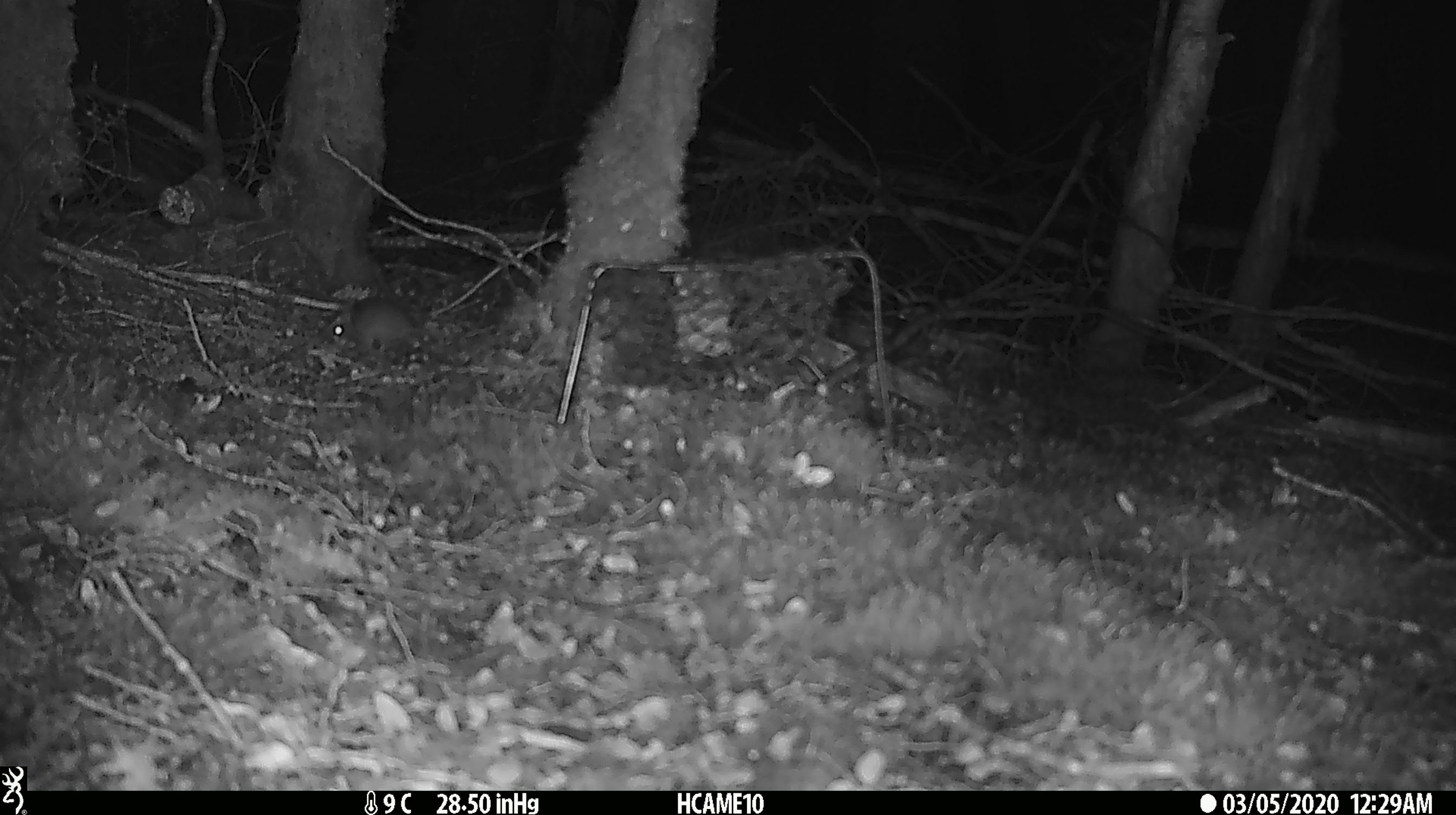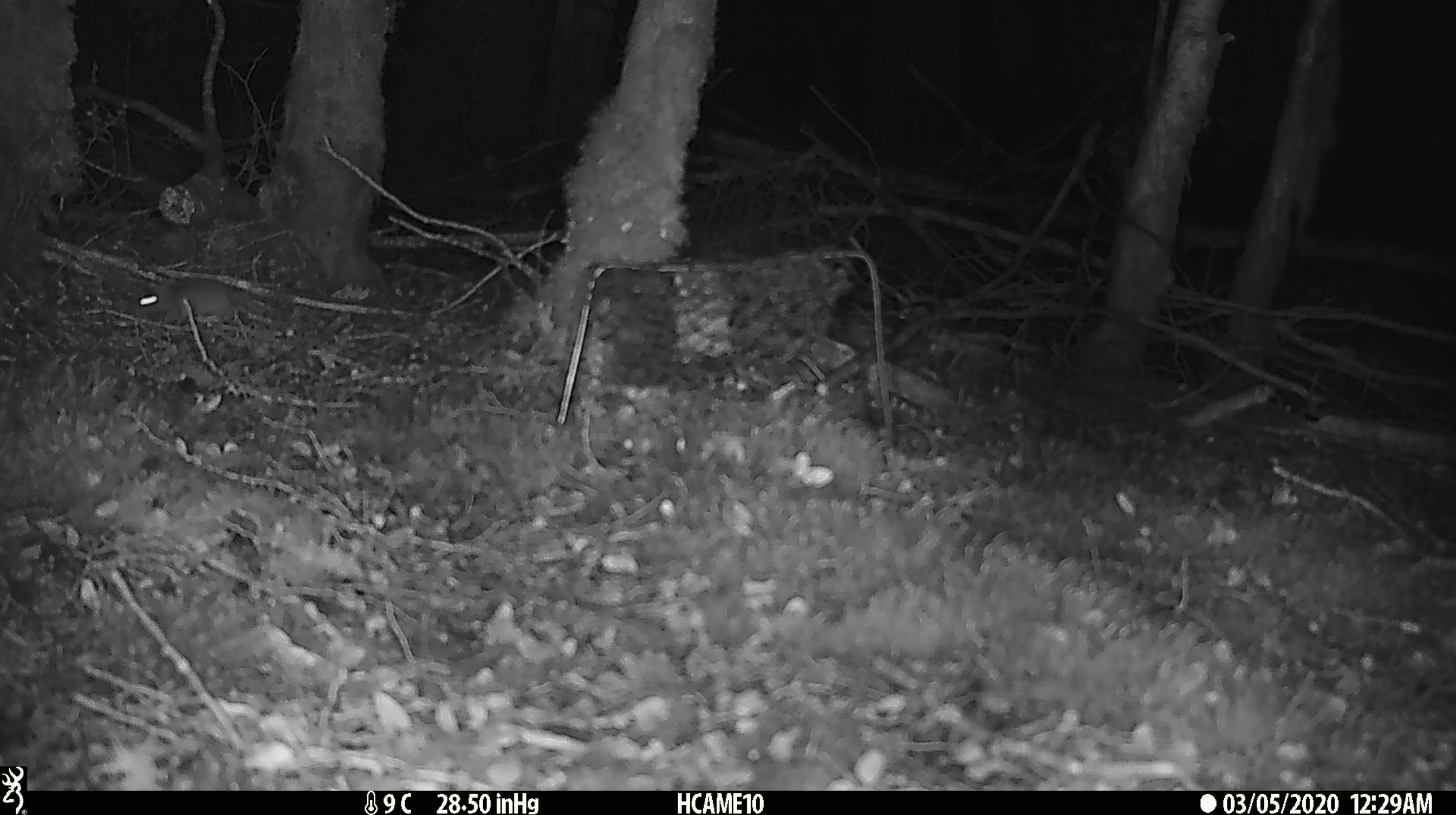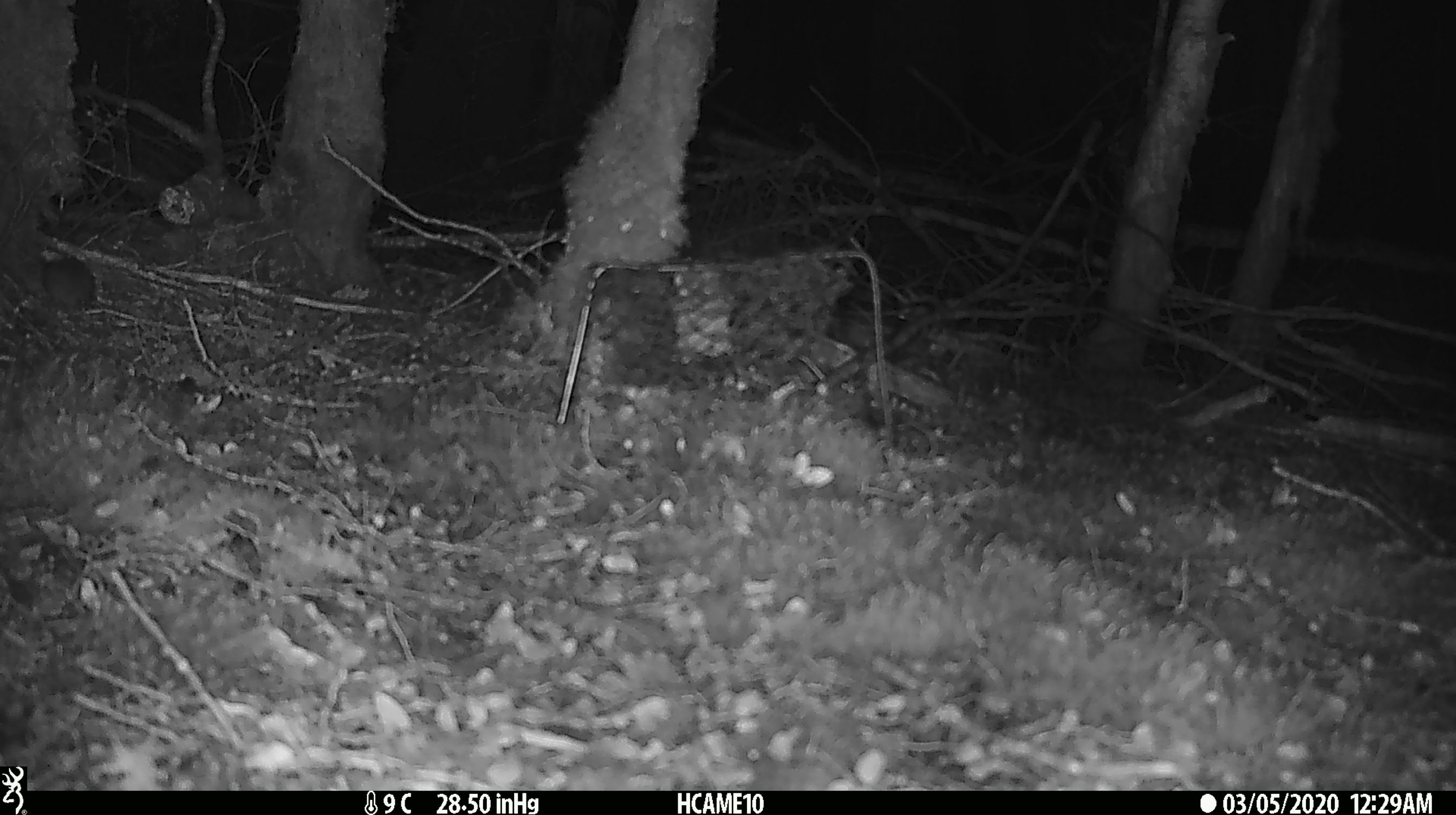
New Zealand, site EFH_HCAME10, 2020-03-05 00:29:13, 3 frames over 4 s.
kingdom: Animalia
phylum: Chordata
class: Mammalia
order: Rodentia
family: Muridae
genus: Mus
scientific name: Mus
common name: mouse